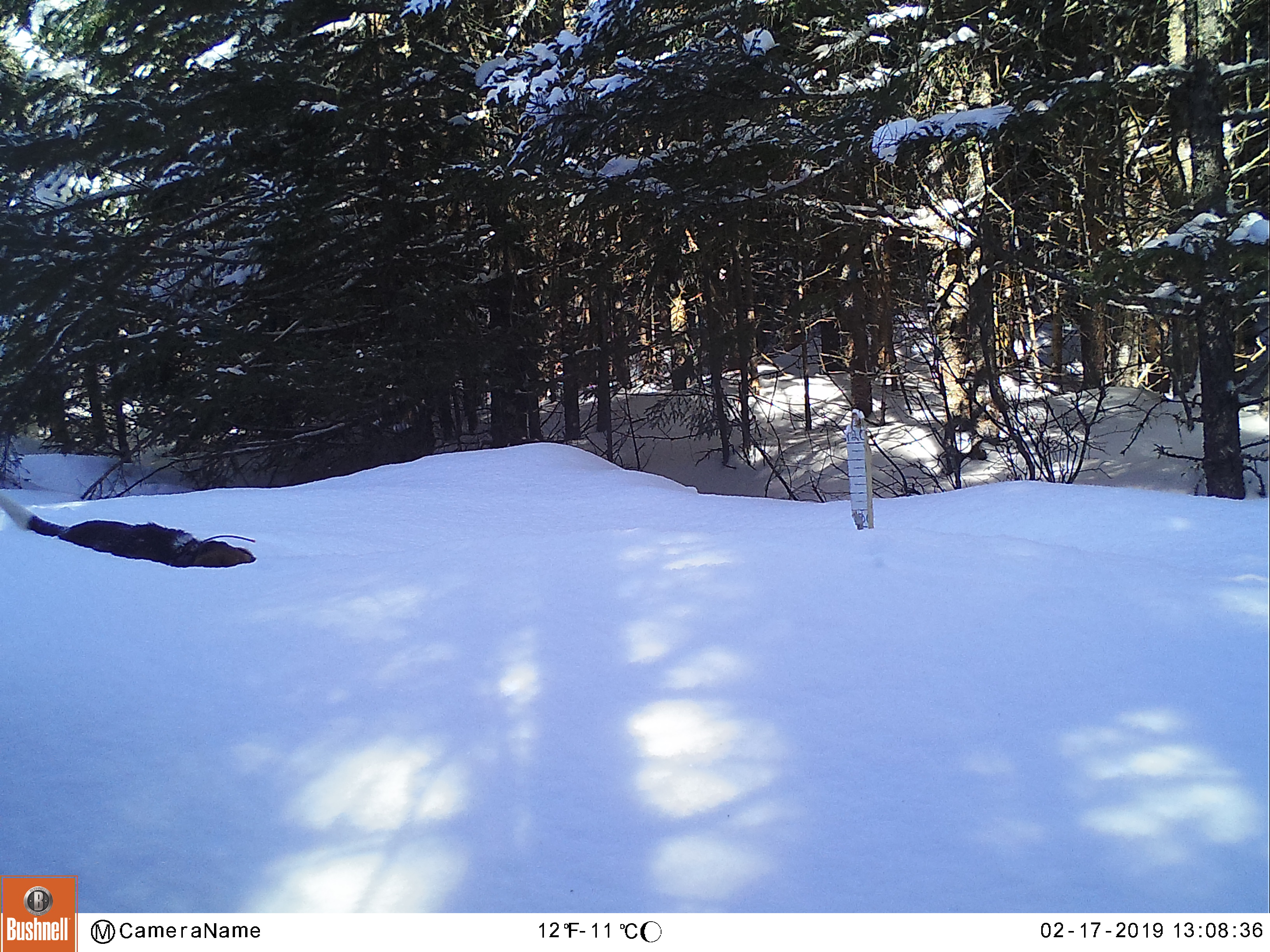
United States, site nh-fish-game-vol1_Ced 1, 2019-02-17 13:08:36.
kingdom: Animalia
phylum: Chordata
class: Mammalia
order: Carnivora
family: Canidae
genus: Canis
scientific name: Canis familiaris familiaris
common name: domestic dog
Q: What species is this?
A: Domestic dog (Canis familiaris familiaris).